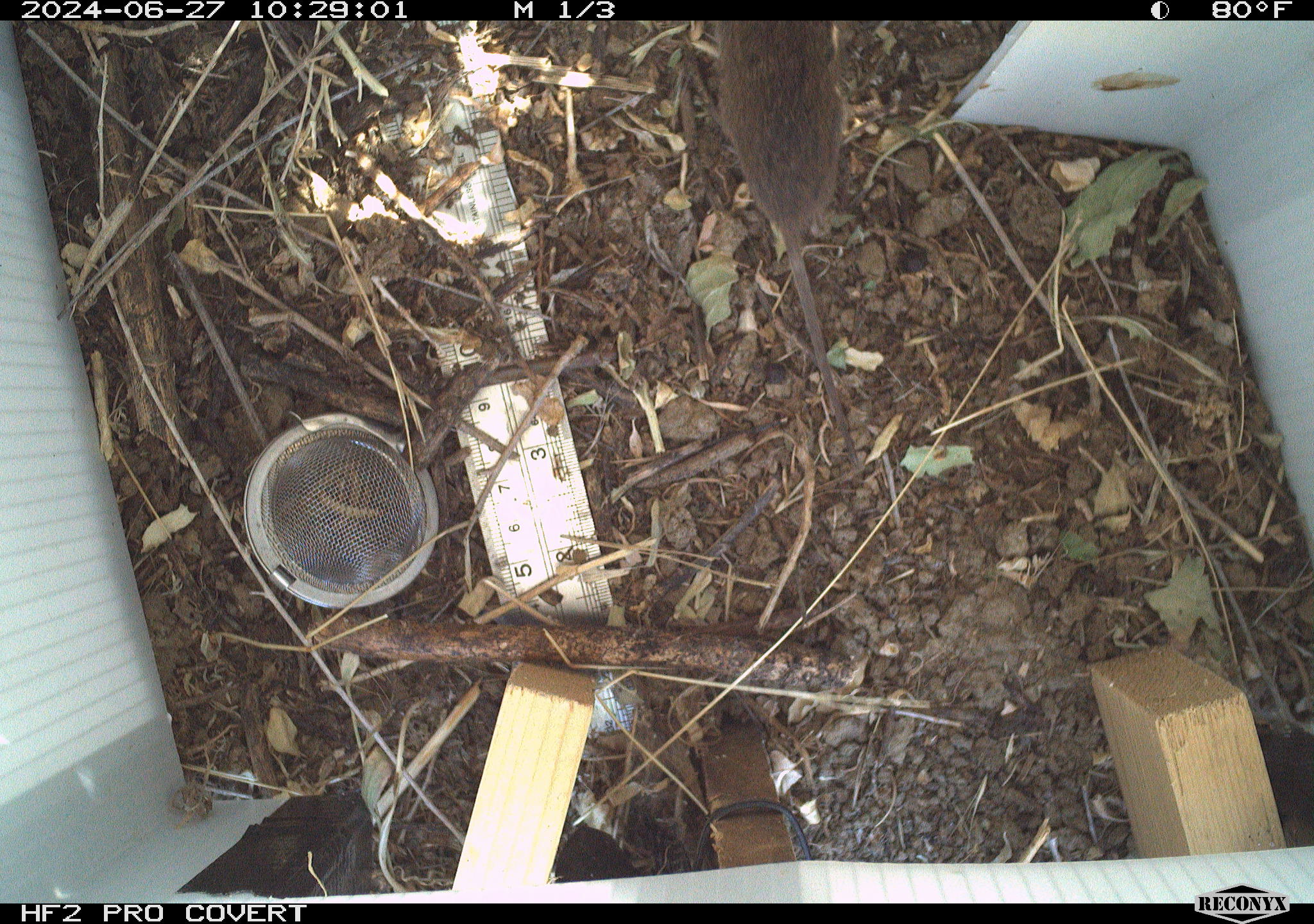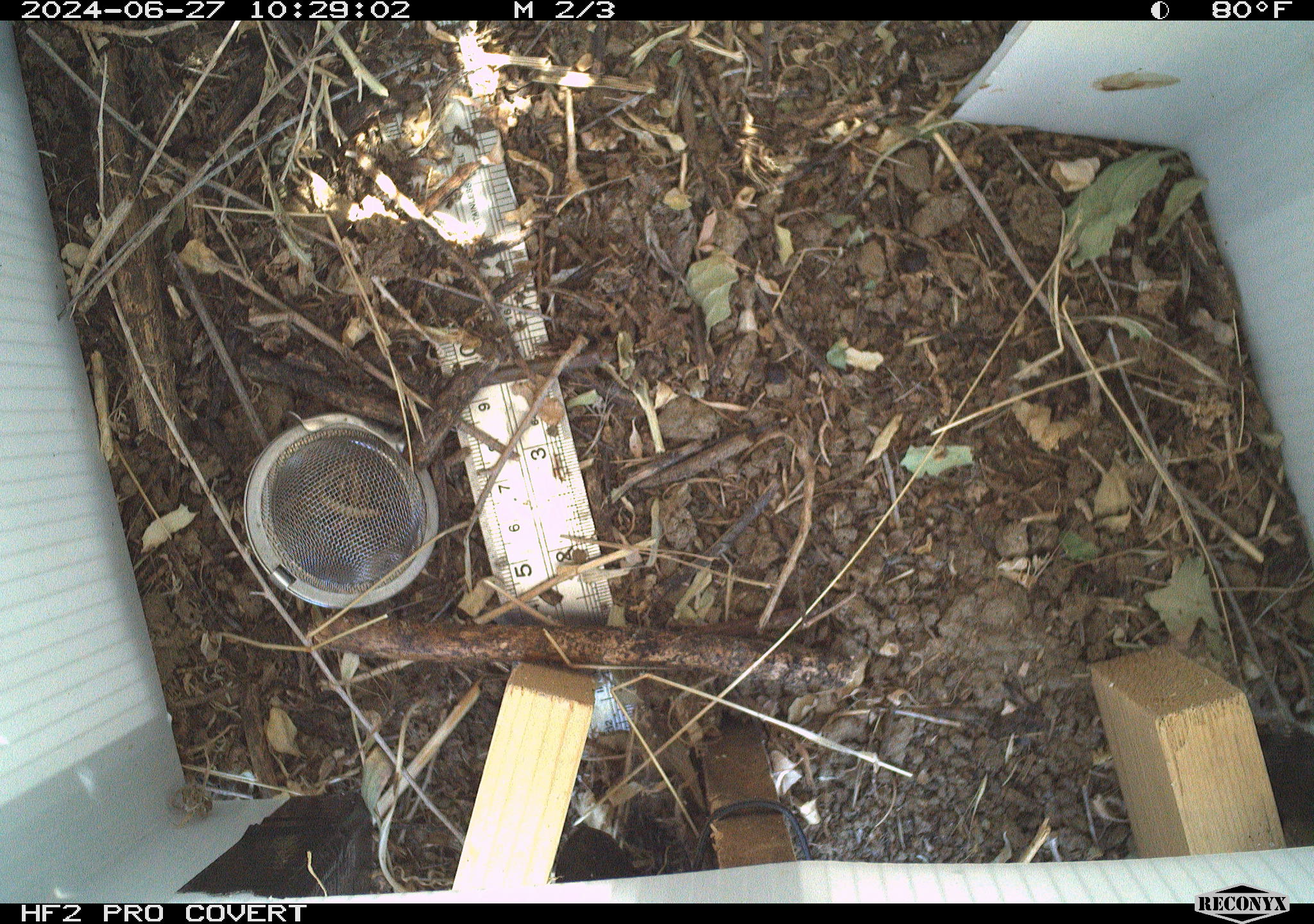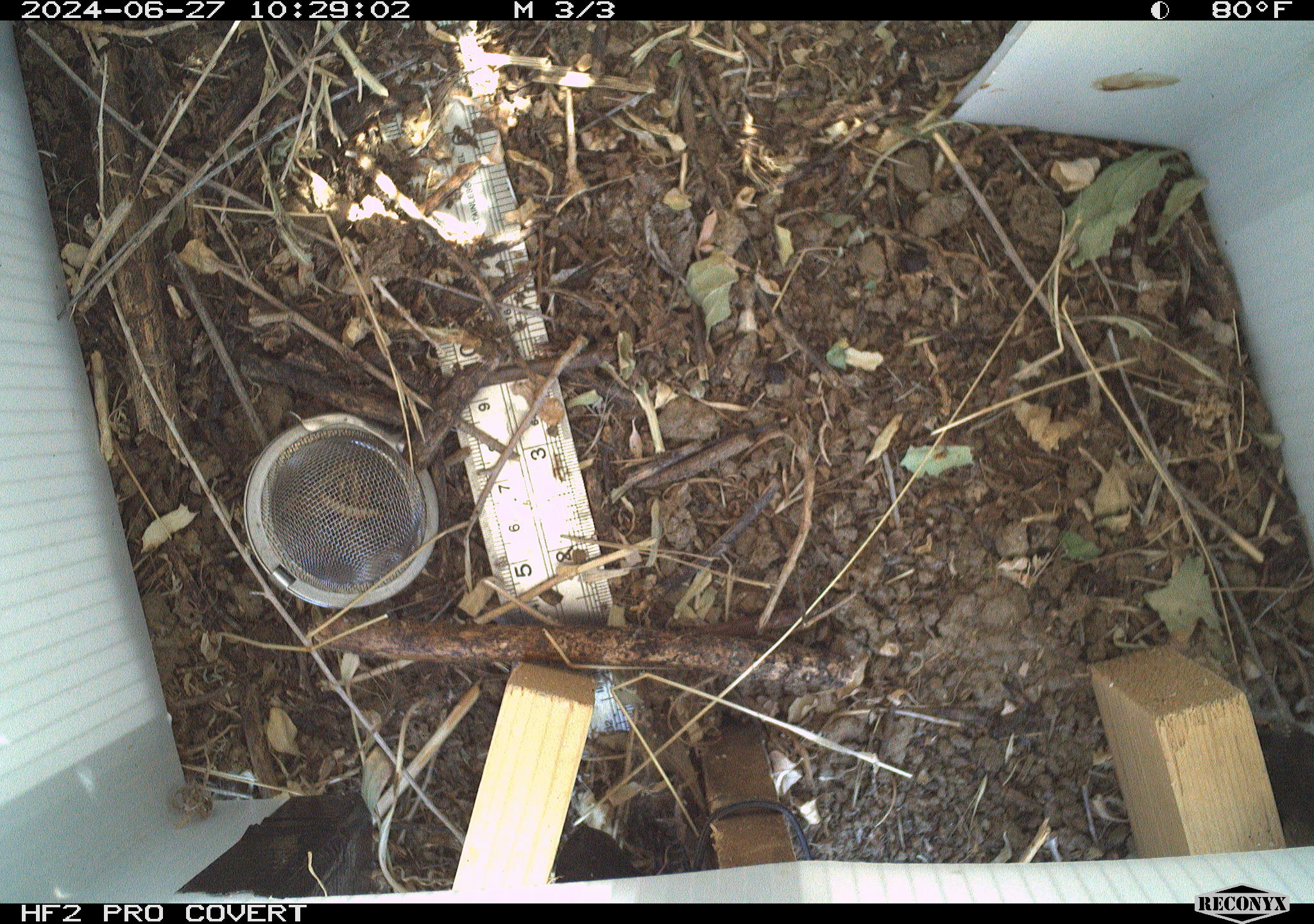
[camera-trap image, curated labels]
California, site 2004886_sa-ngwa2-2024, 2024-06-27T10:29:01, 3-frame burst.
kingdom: Animalia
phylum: Chordata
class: Mammalia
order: Rodentia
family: Cricetidae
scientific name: Arvicolinae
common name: voles, lemmings, and muskrats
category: arvicolinae subfamily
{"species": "arvicolinae subfamily (voles, lemmings, and muskrats) (Arvicolinae)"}